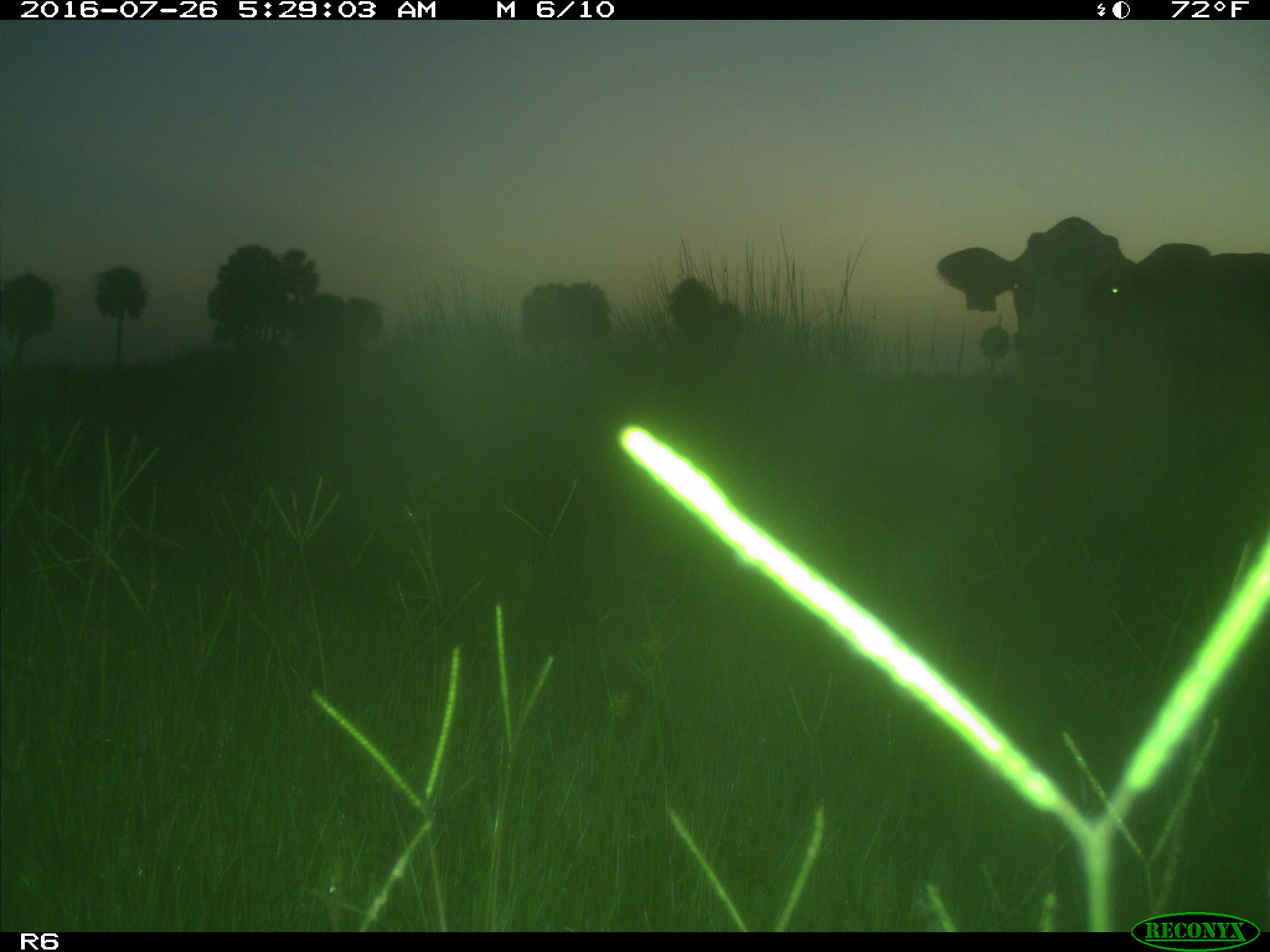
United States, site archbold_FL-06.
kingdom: Animalia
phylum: Chordata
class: Mammalia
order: Artiodactyla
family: Bovidae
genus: Bos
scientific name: Bos taurus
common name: domestic cow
Bos taurus (domestic cow).